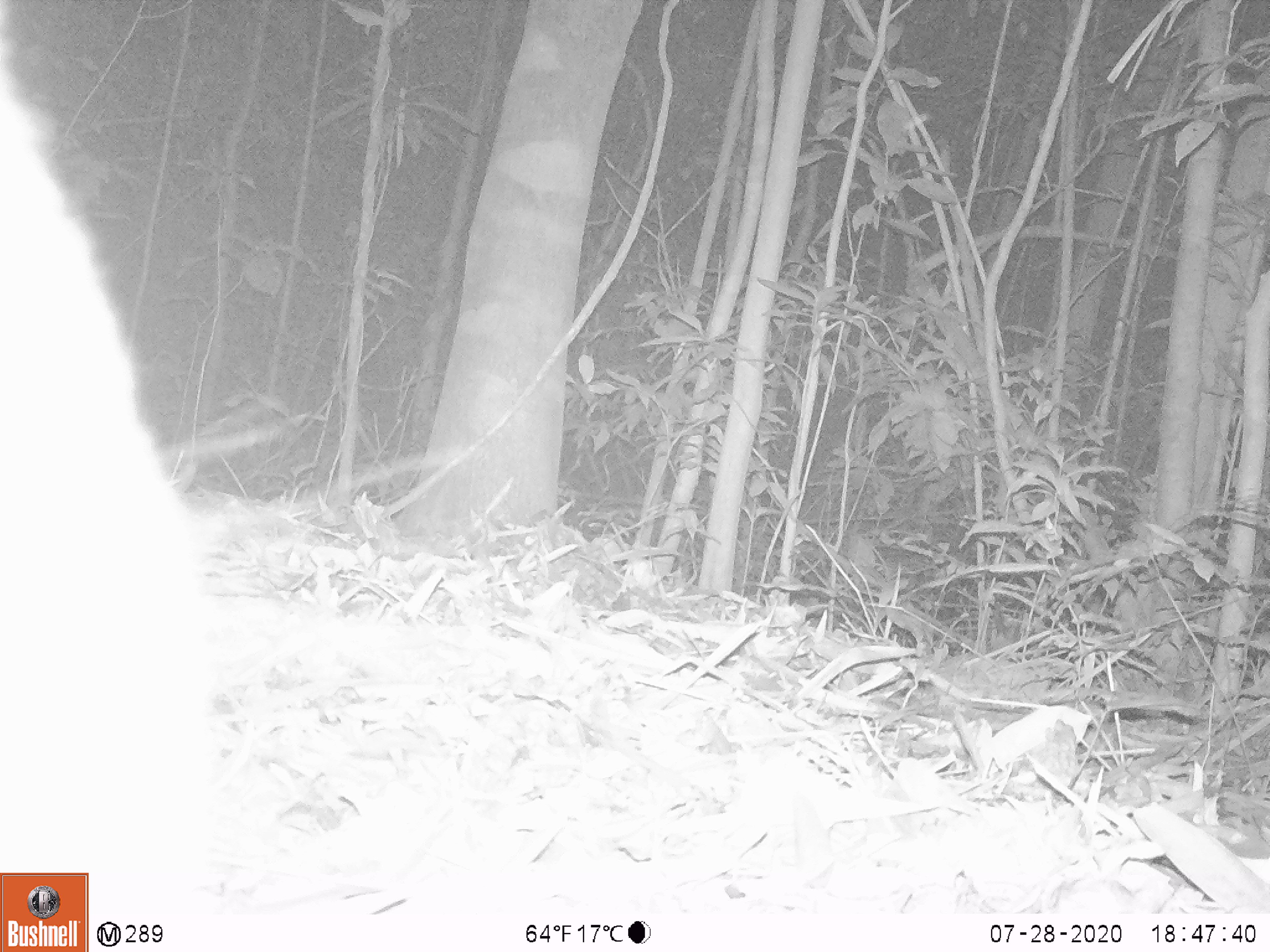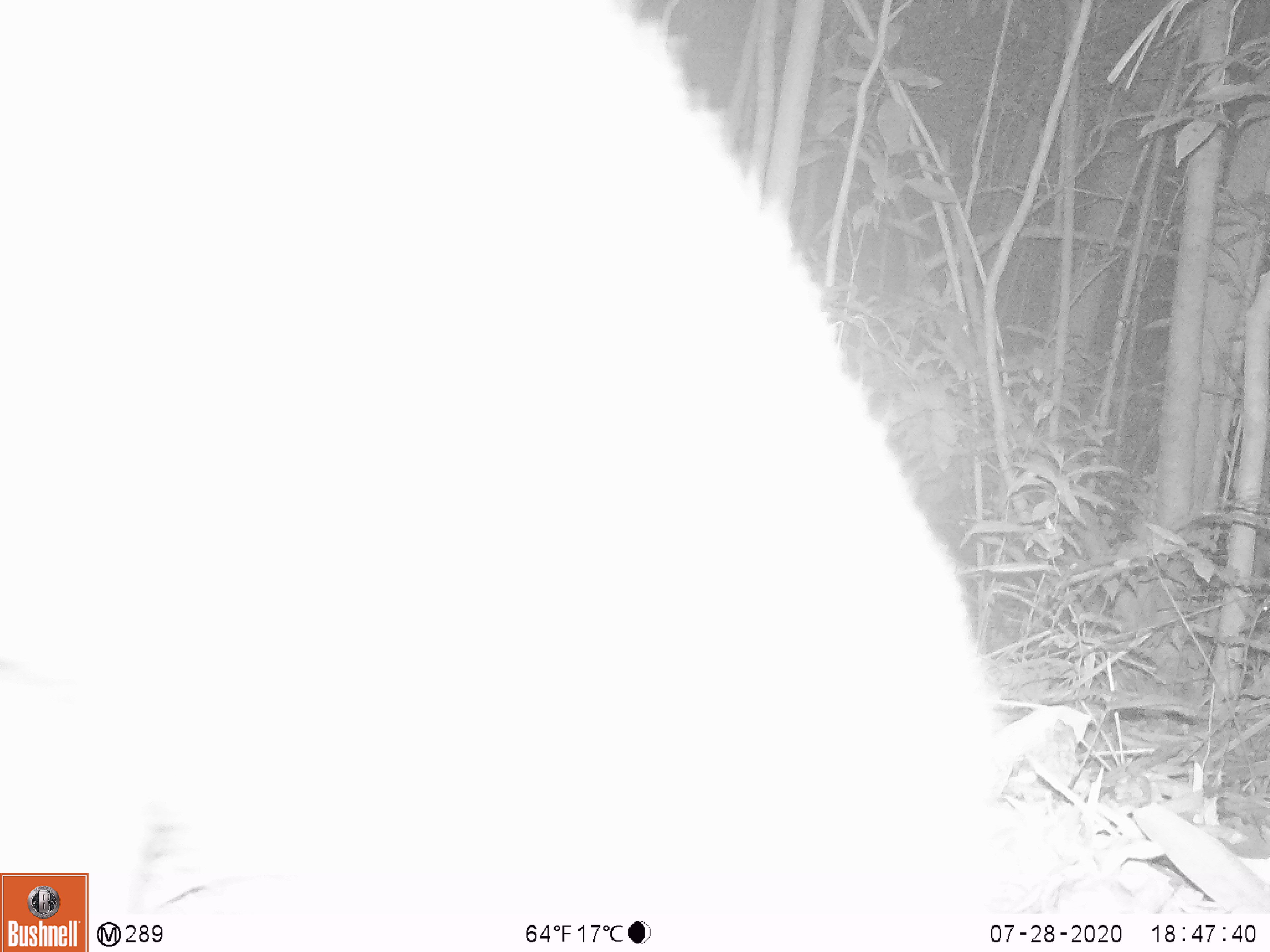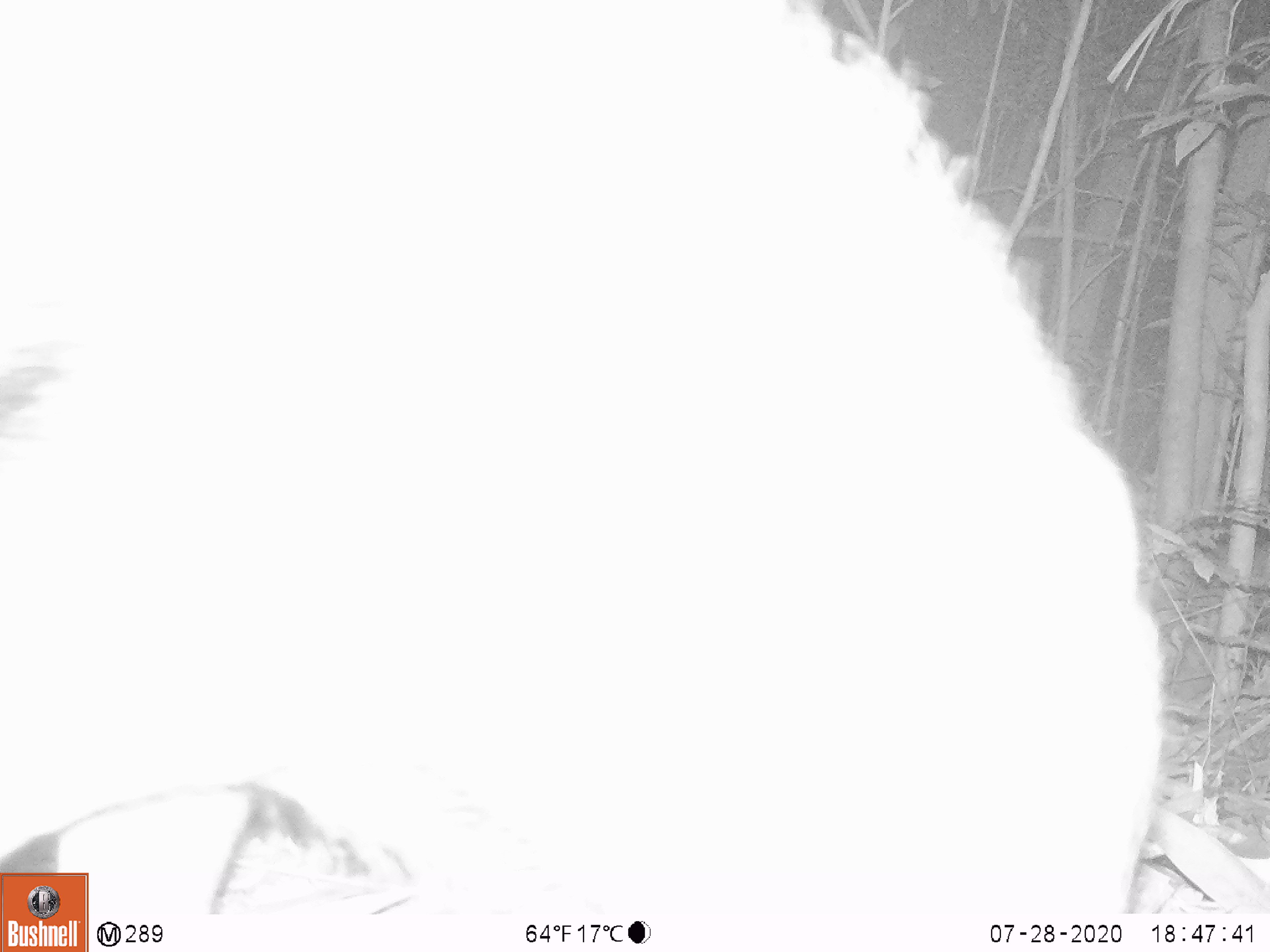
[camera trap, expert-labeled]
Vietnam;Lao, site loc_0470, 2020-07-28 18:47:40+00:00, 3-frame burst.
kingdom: Animalia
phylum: Chordata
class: Mammalia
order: Artiodactyla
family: Suidae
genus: Sus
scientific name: Sus scrofa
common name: eurasian wild pig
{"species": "eurasian wild pig (Sus scrofa)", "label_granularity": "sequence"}